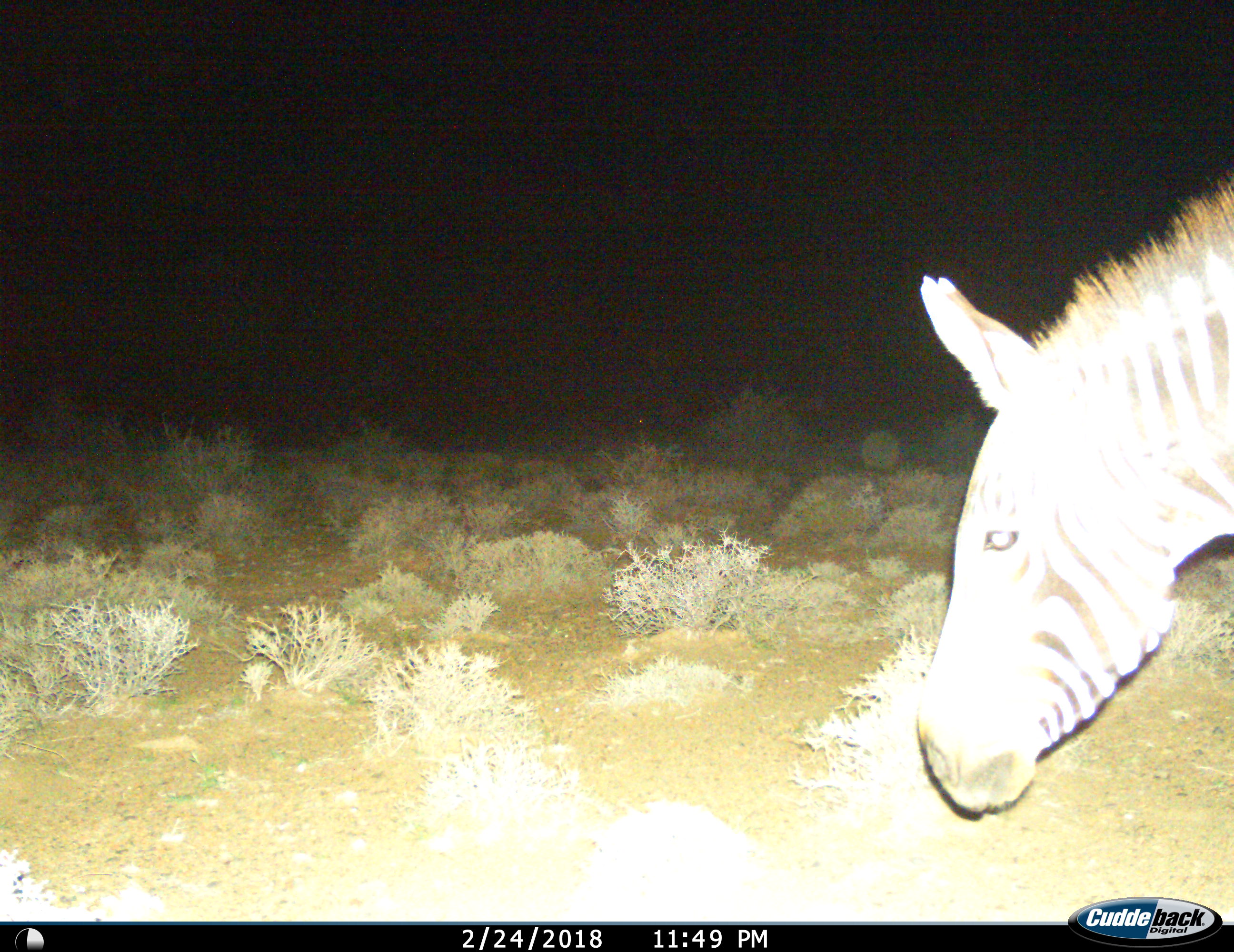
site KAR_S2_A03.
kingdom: Animalia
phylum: Chordata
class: Mammalia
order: Perissodactyla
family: Equidae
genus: Equus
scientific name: Equus zebra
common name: mountain zebra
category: zebramountain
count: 1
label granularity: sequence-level